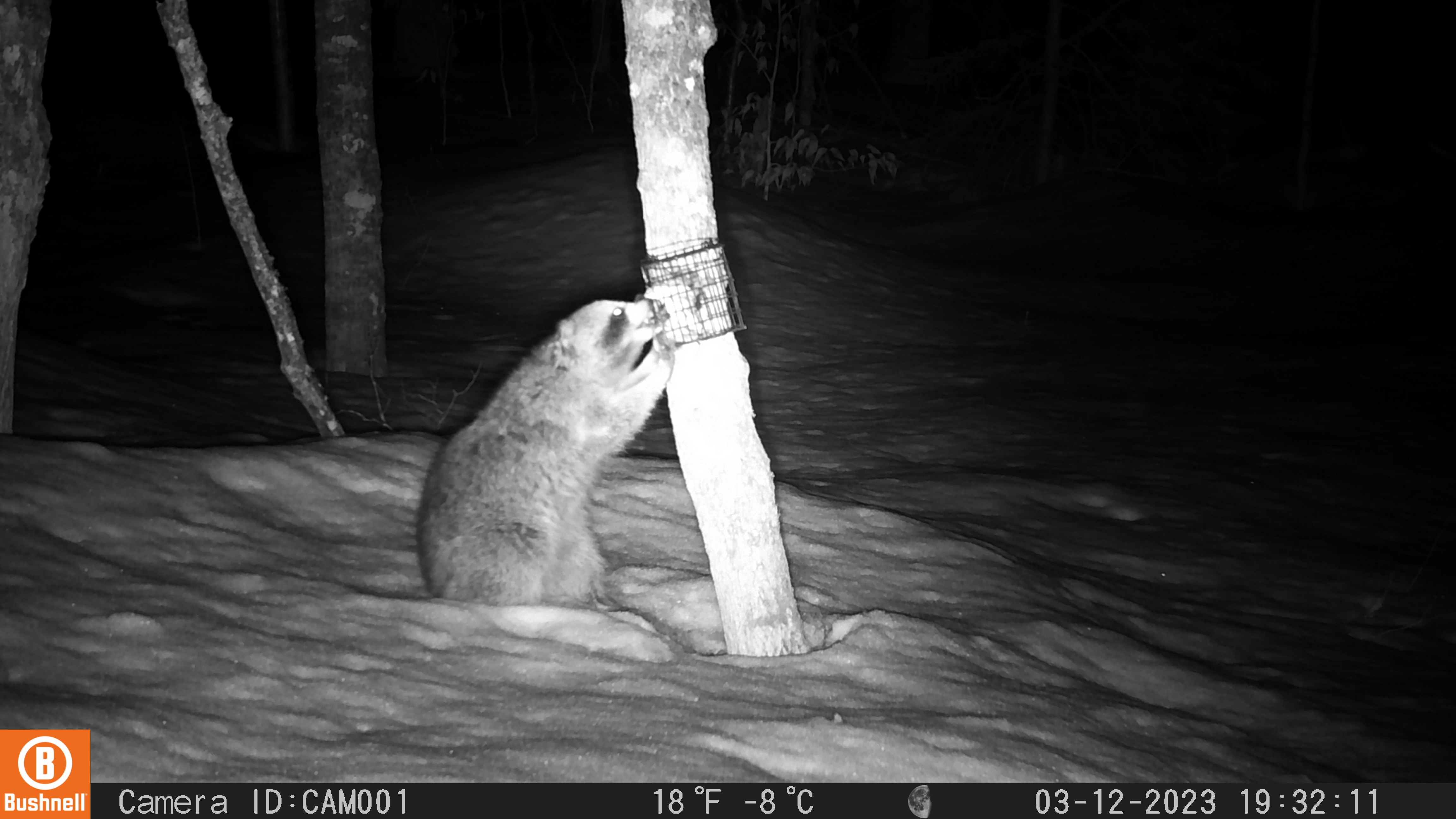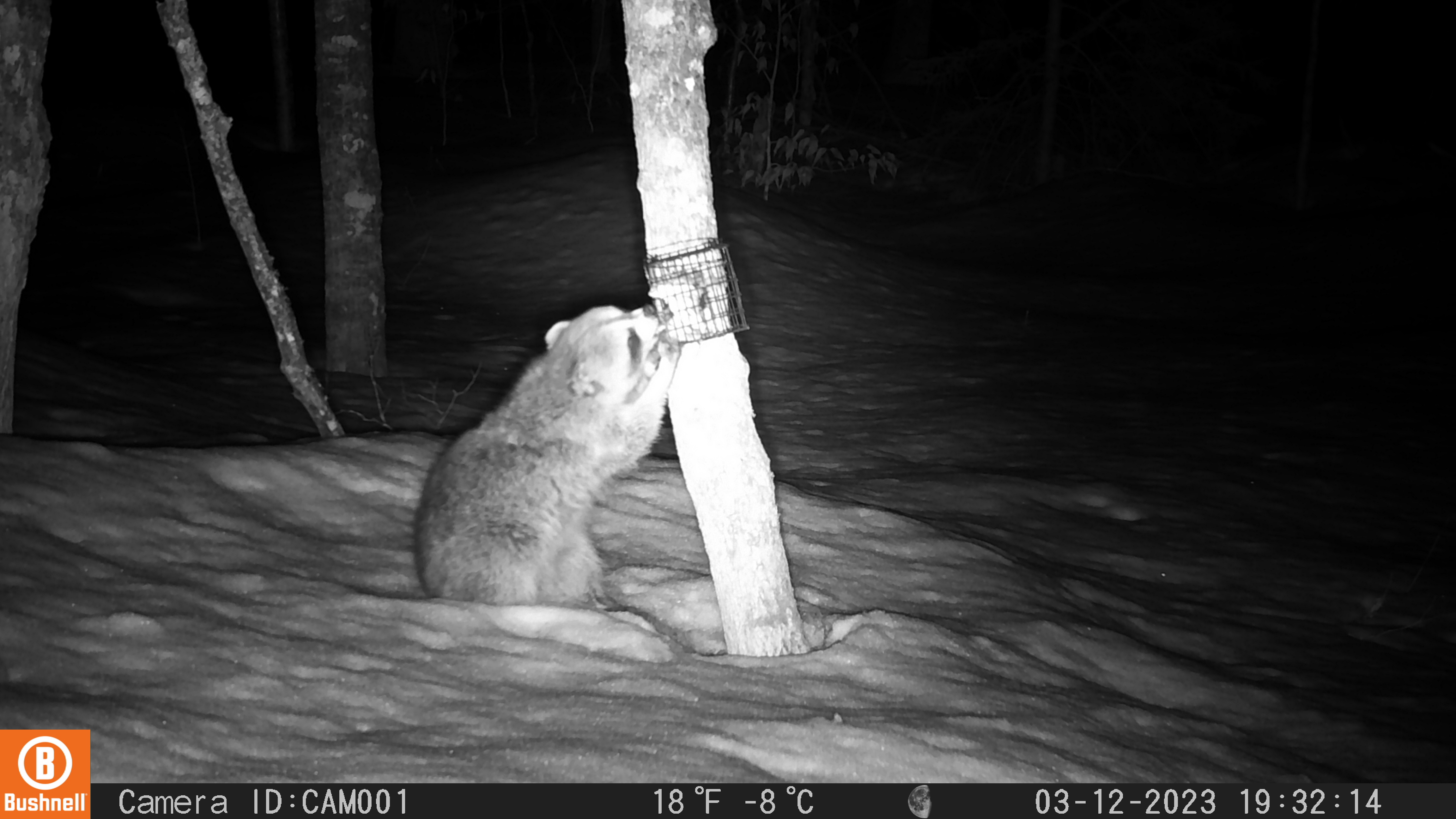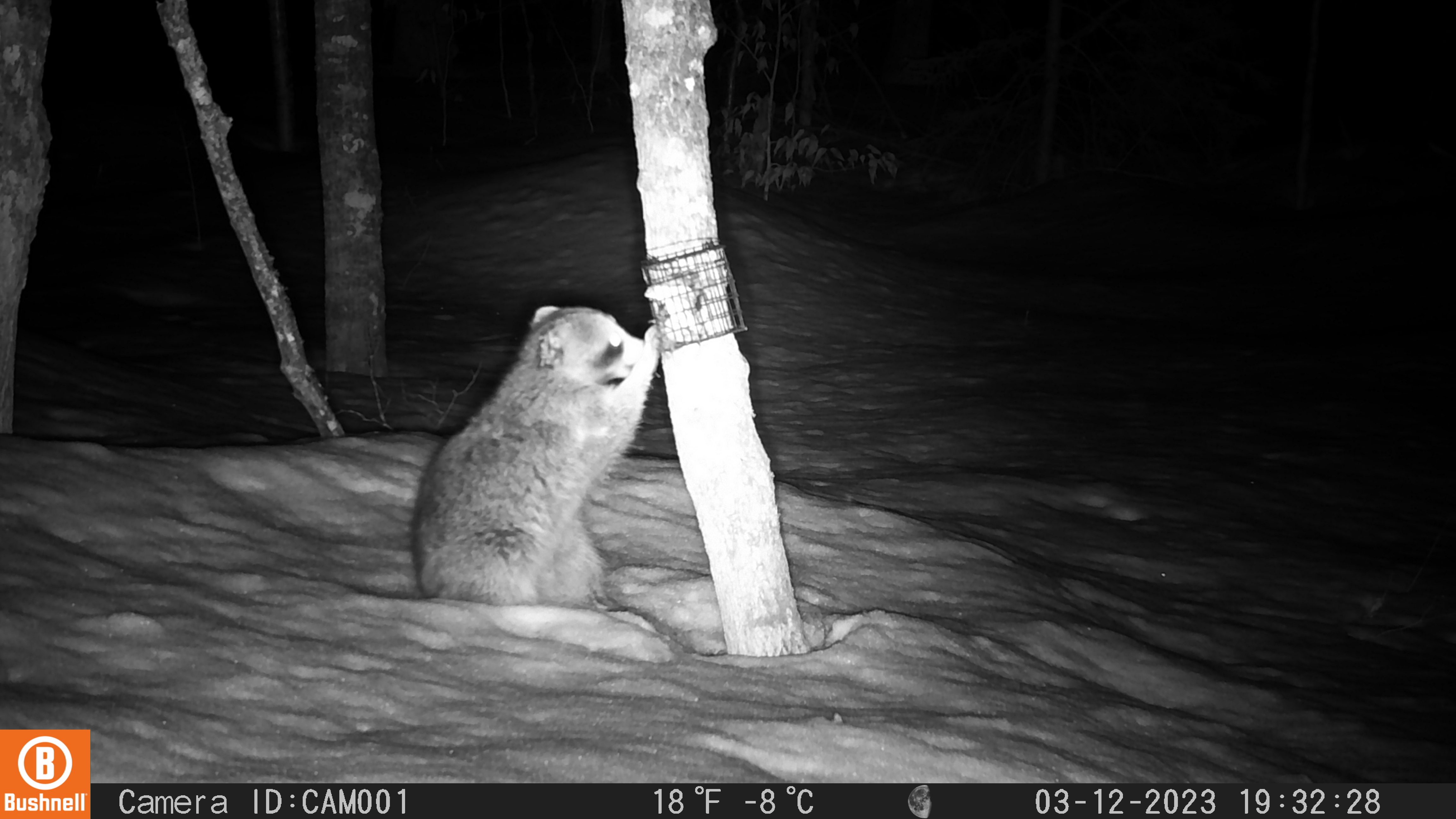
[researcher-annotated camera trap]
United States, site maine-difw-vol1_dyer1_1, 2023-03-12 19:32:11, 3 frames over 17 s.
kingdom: Animalia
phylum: Chordata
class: Mammalia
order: Carnivora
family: Procyonidae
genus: Procyon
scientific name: Procyon lotor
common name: raccoon